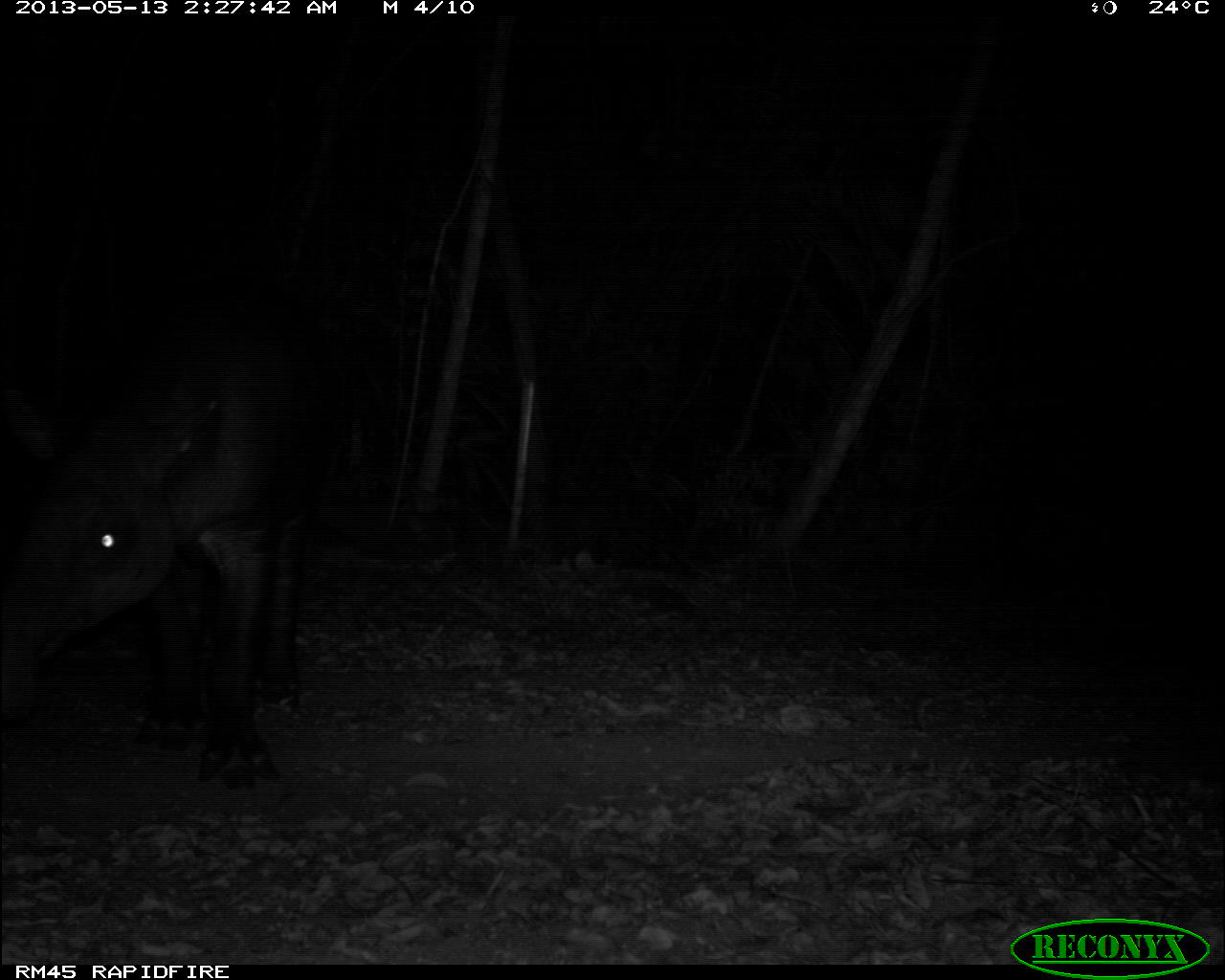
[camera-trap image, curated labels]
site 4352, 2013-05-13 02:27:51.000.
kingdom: Animalia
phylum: Chordata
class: Mammalia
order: Perissodactyla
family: Tapiridae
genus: Tapirus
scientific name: Tapirus bairdii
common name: baird's tapir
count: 1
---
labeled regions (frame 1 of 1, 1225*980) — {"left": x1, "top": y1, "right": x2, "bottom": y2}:
tapirus bairdii: {"left": 0, "top": 264, "right": 345, "bottom": 790}